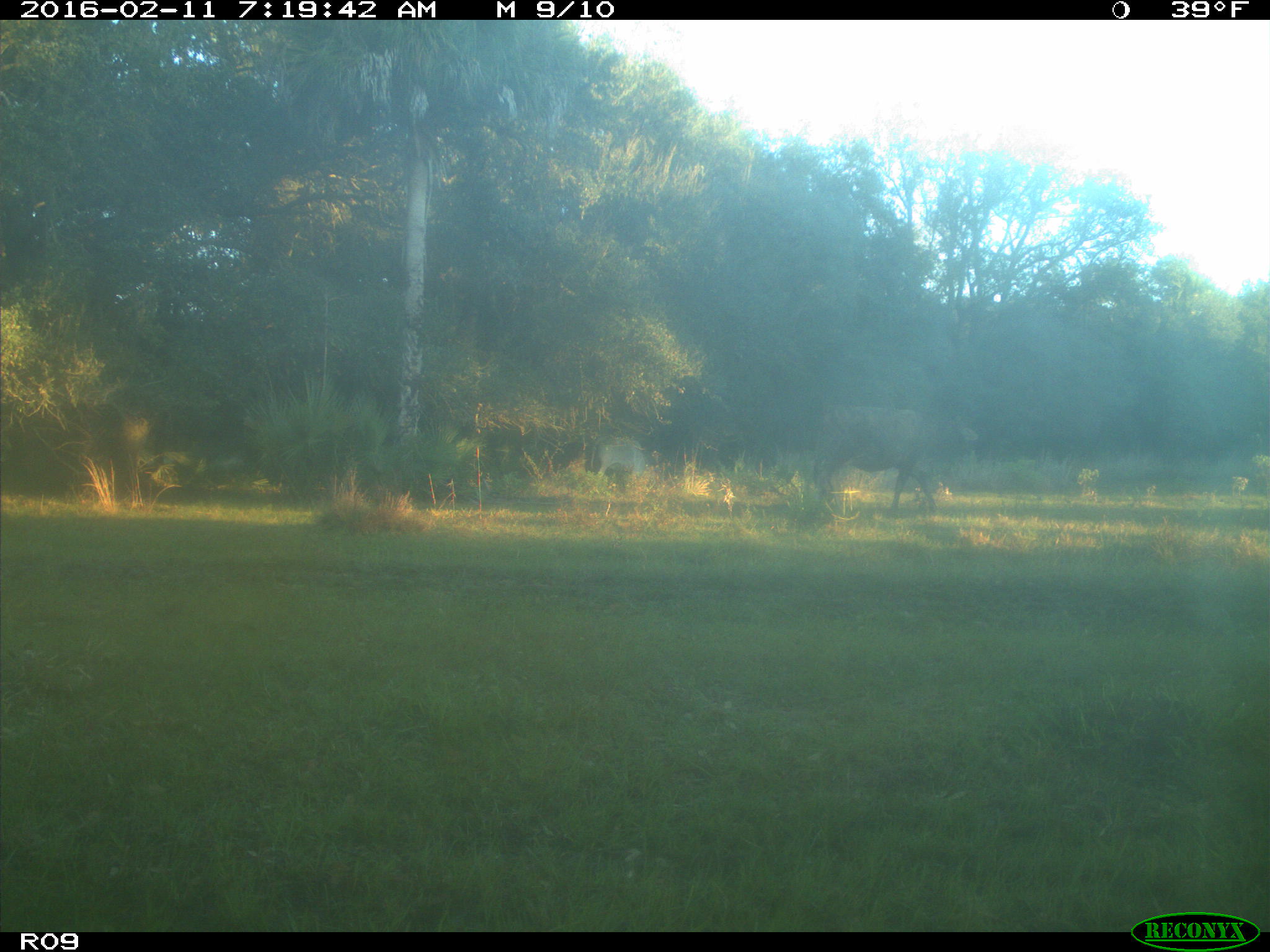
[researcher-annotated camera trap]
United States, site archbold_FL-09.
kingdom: Animalia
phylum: Chordata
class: Mammalia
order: Artiodactyla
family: Bovidae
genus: Bos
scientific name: Bos taurus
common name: domestic cow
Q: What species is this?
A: Bos taurus (domestic cow).